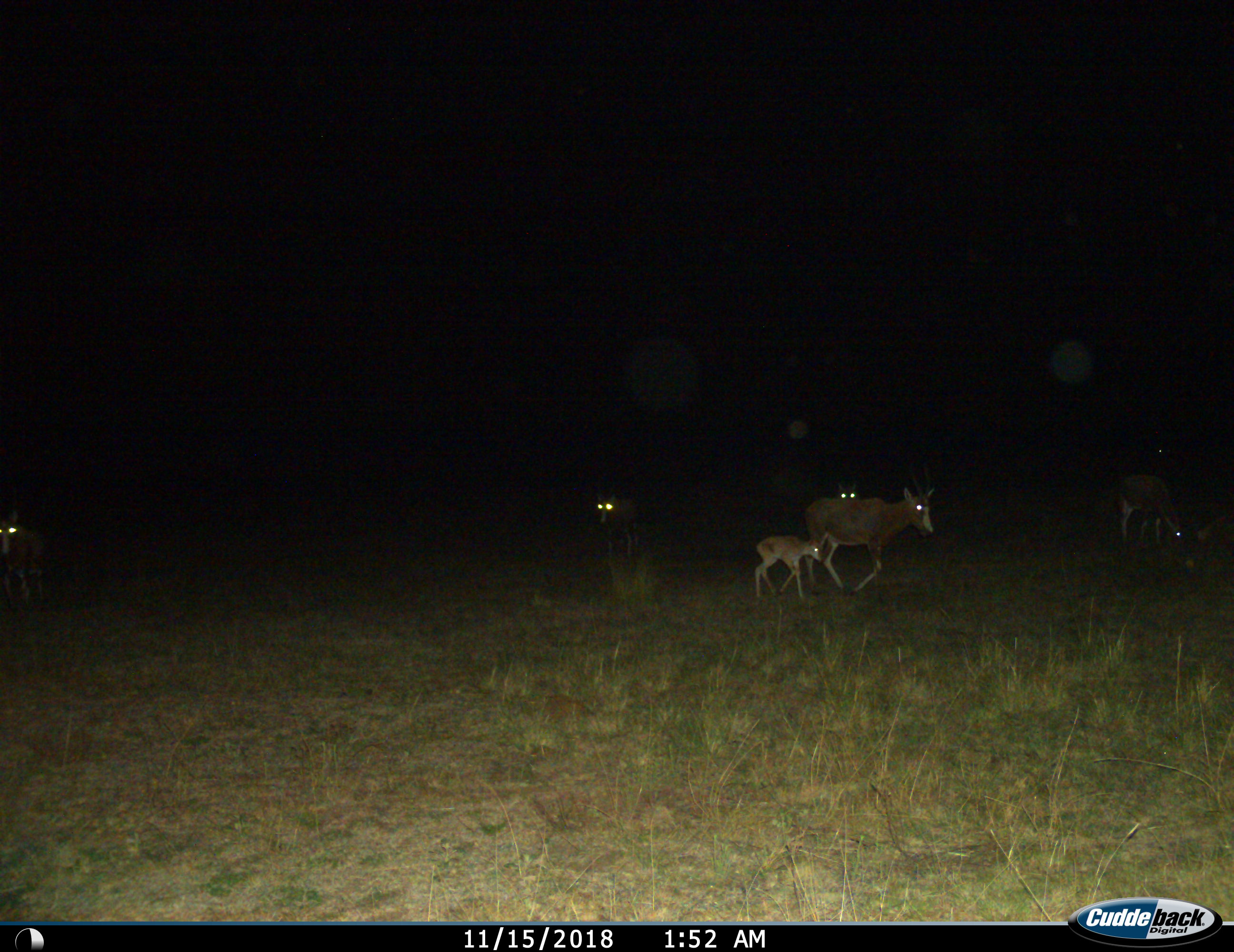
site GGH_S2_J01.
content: unidentified animal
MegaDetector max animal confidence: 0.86